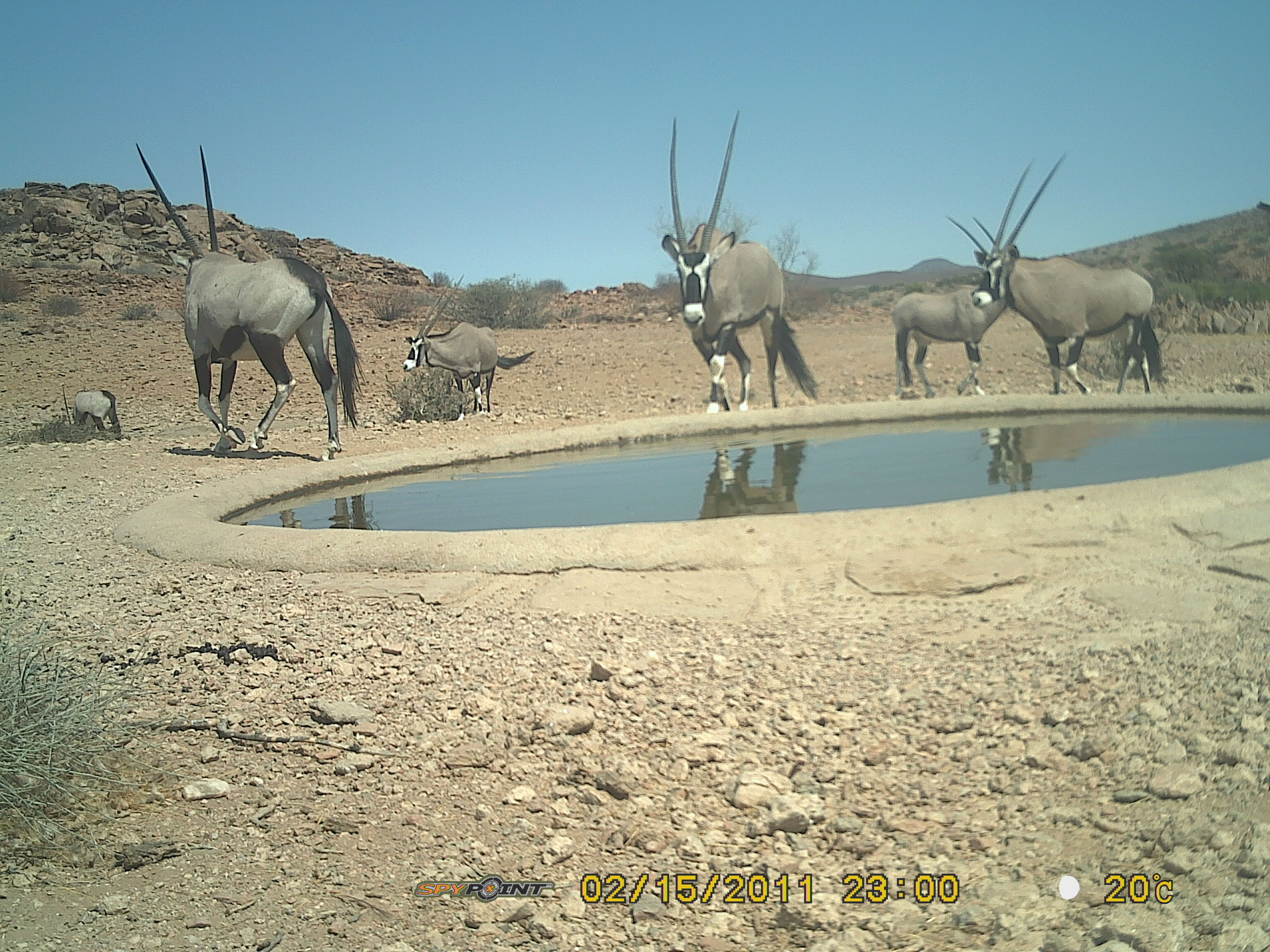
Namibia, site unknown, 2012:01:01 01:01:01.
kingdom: Animalia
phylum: Chordata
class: Mammalia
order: Artiodactyla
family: Bovidae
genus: Oryx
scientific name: Oryx gazella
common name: gemsbok